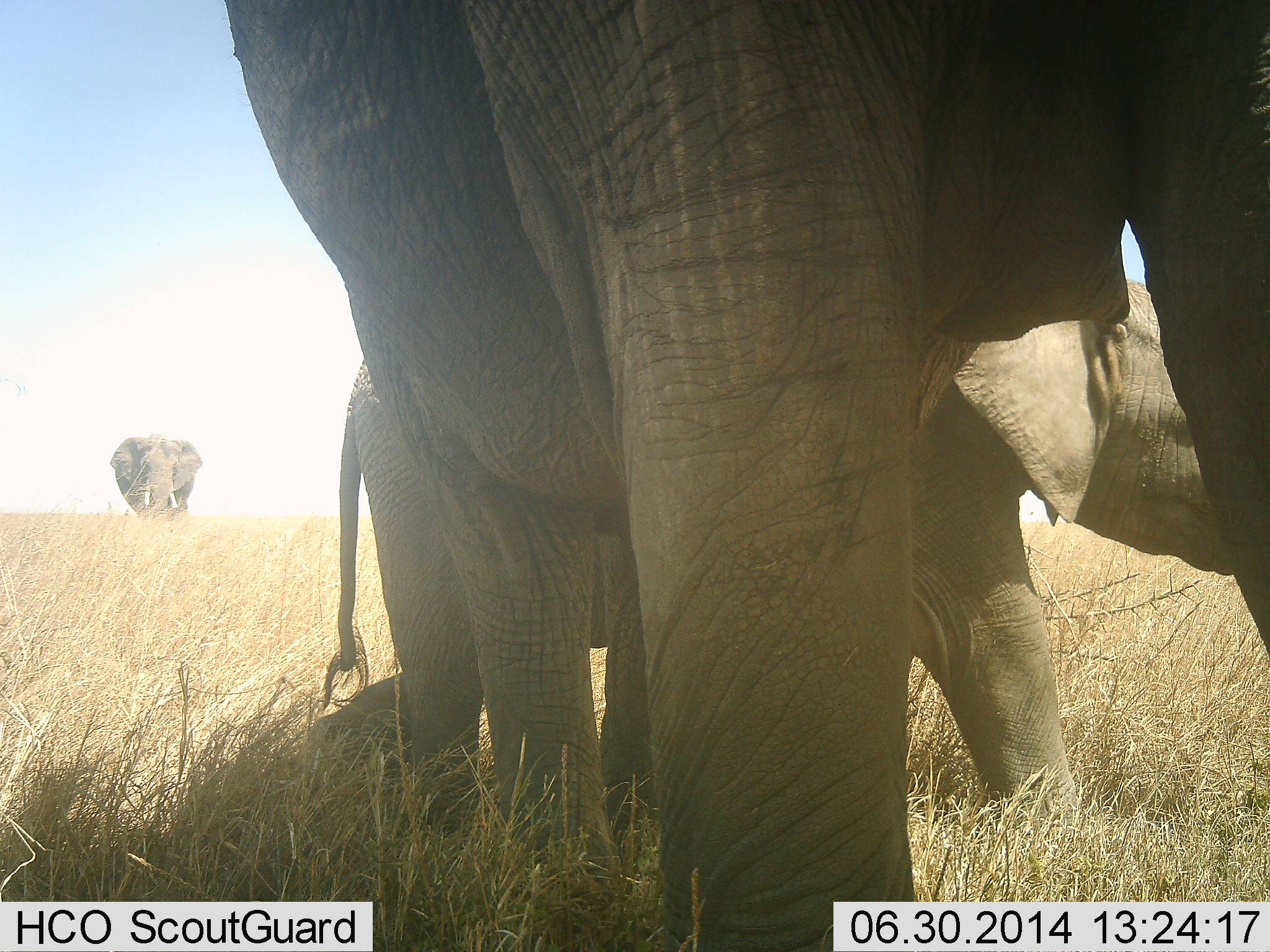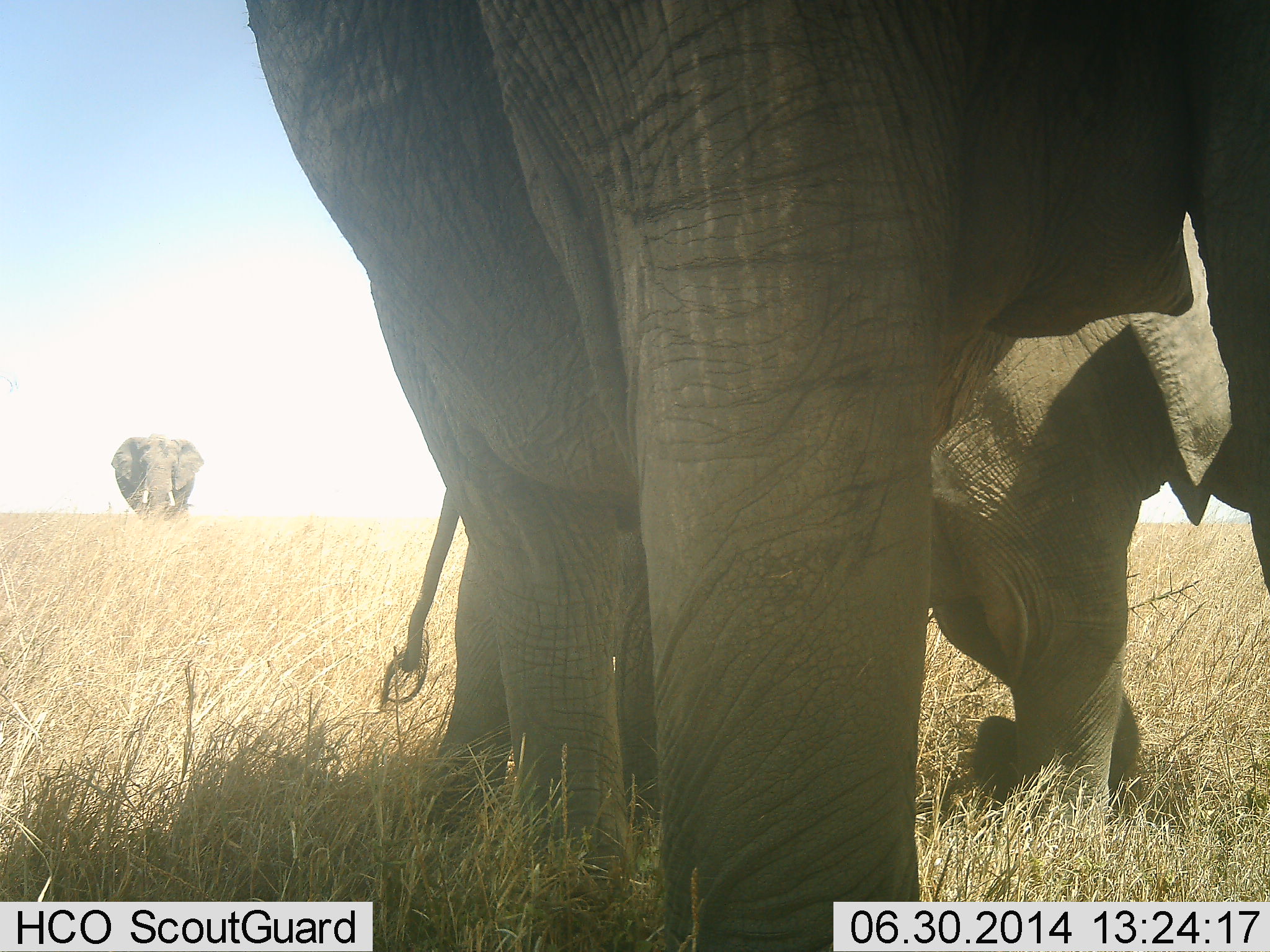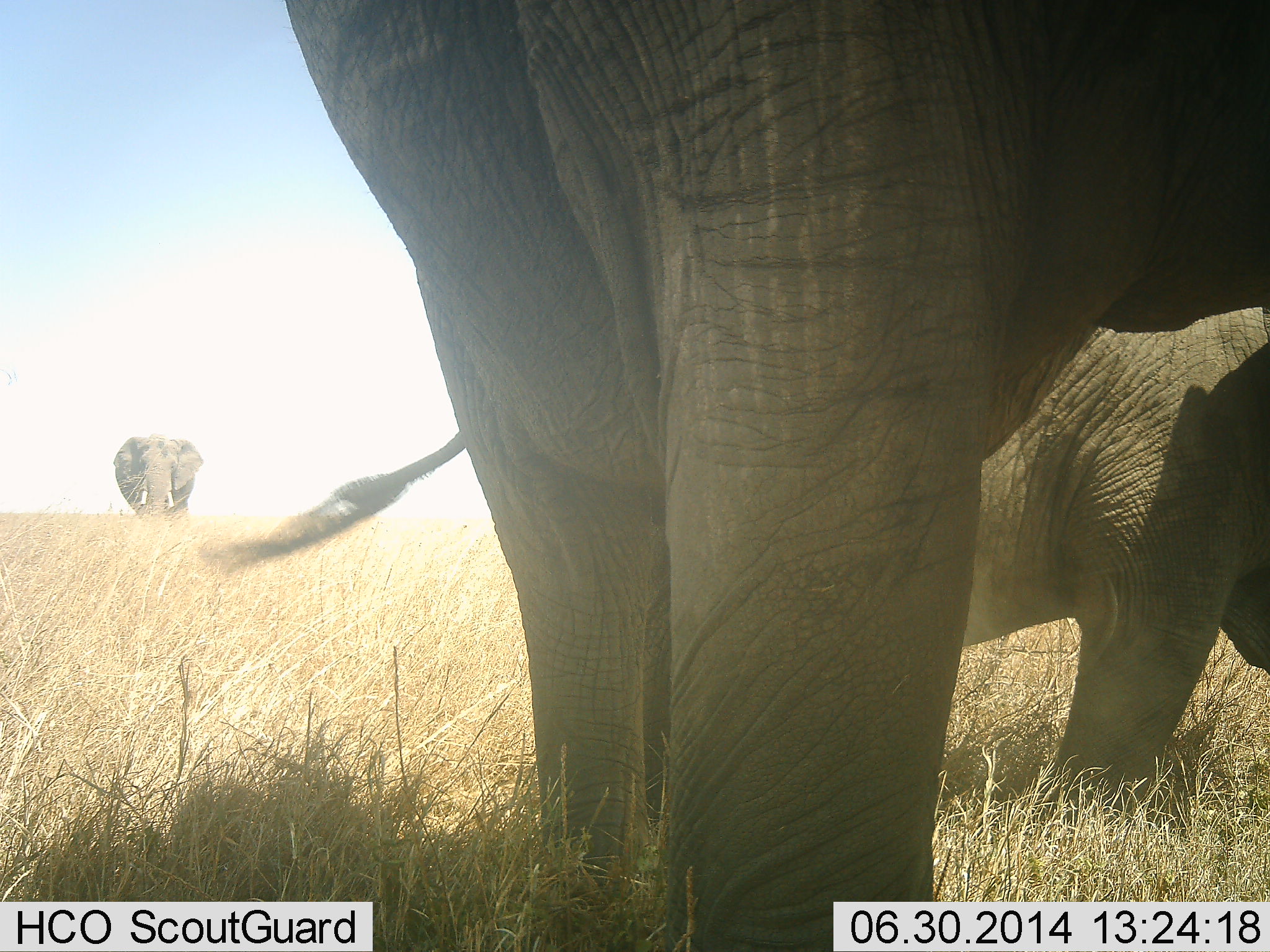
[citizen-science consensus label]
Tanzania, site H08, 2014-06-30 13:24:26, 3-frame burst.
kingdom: Animalia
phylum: Chordata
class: Mammalia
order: Proboscidea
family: Elephantidae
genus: Loxodonta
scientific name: Loxodonta africana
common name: african bush elephant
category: elephant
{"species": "elephant (african bush elephant) (Loxodonta africana)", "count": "3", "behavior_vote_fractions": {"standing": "70%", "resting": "0%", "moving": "80%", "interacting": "0%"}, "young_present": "50%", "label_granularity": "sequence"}